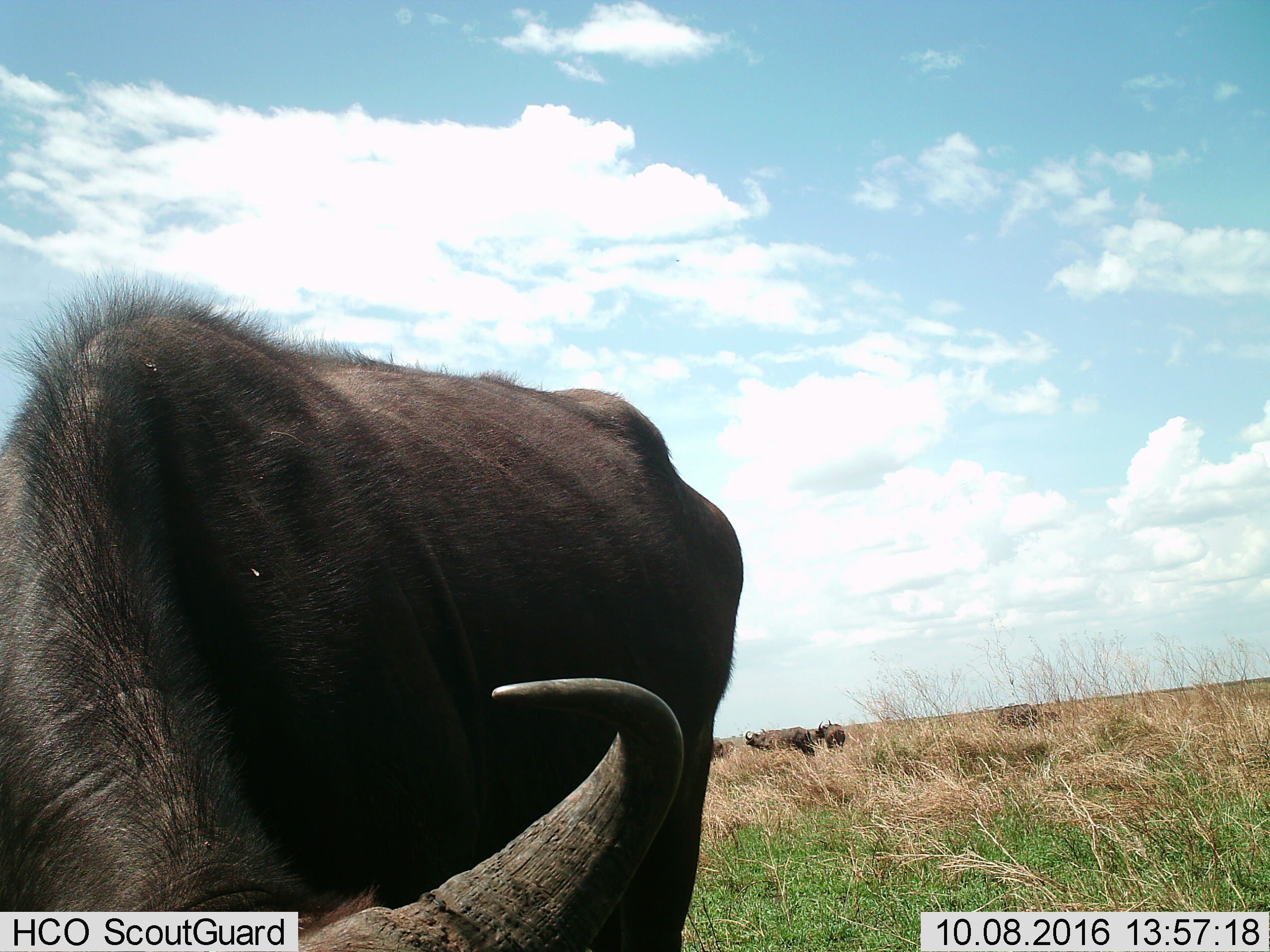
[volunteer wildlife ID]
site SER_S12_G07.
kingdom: Animalia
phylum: Chordata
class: Mammalia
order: Artiodactyla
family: Bovidae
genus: Syncerus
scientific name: Syncerus caffer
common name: african buffalo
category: buffalo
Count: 5.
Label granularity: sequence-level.